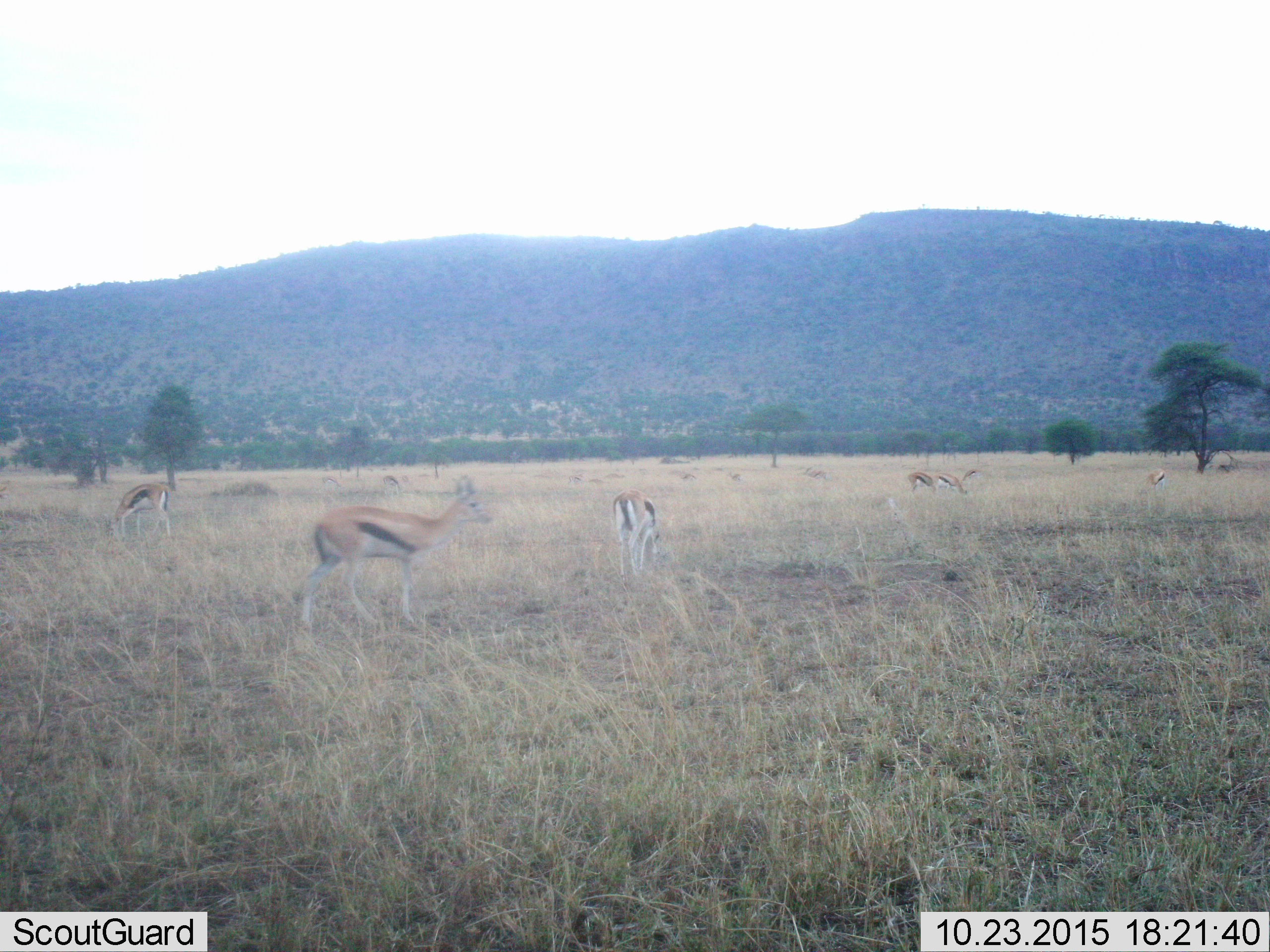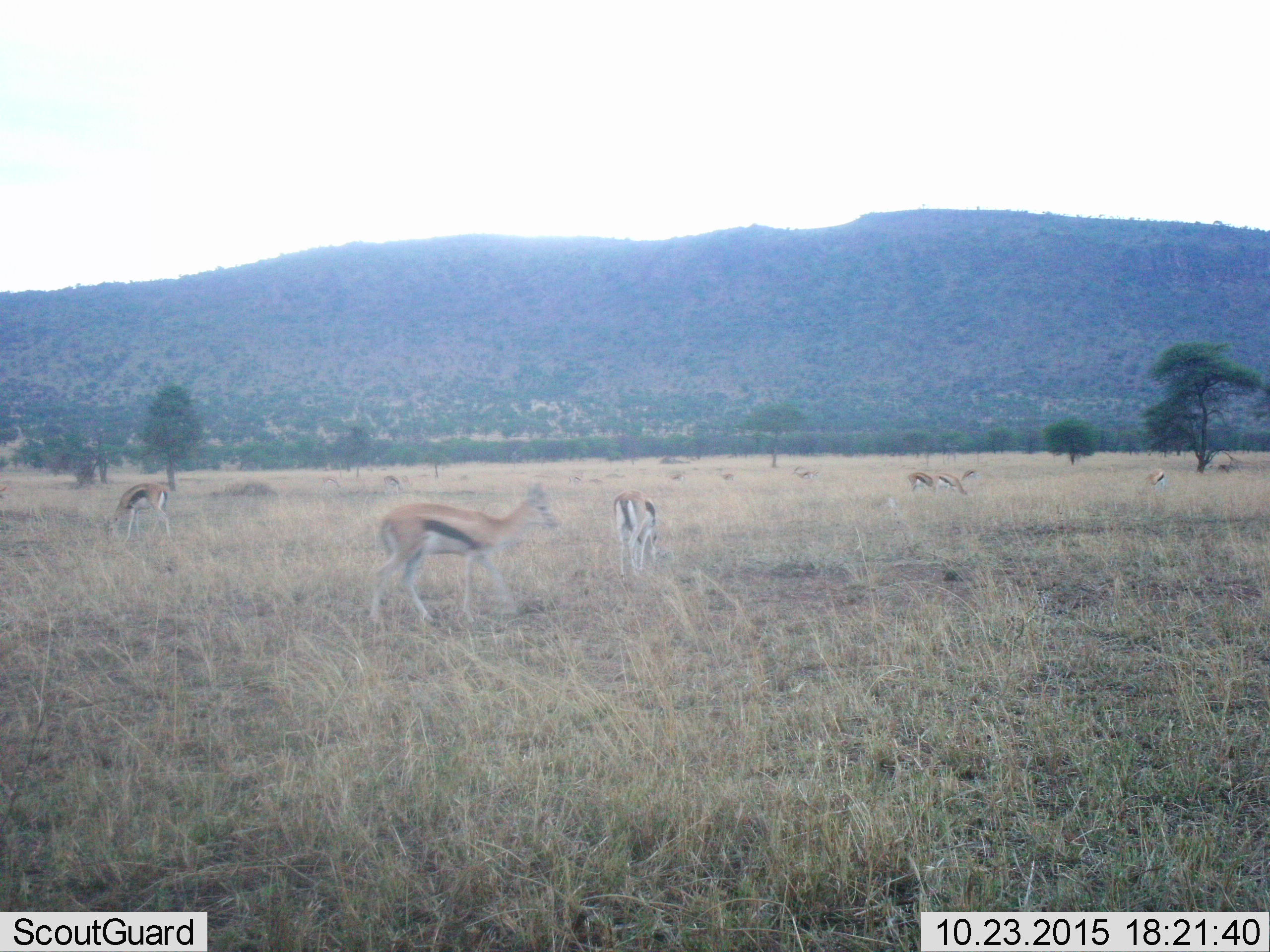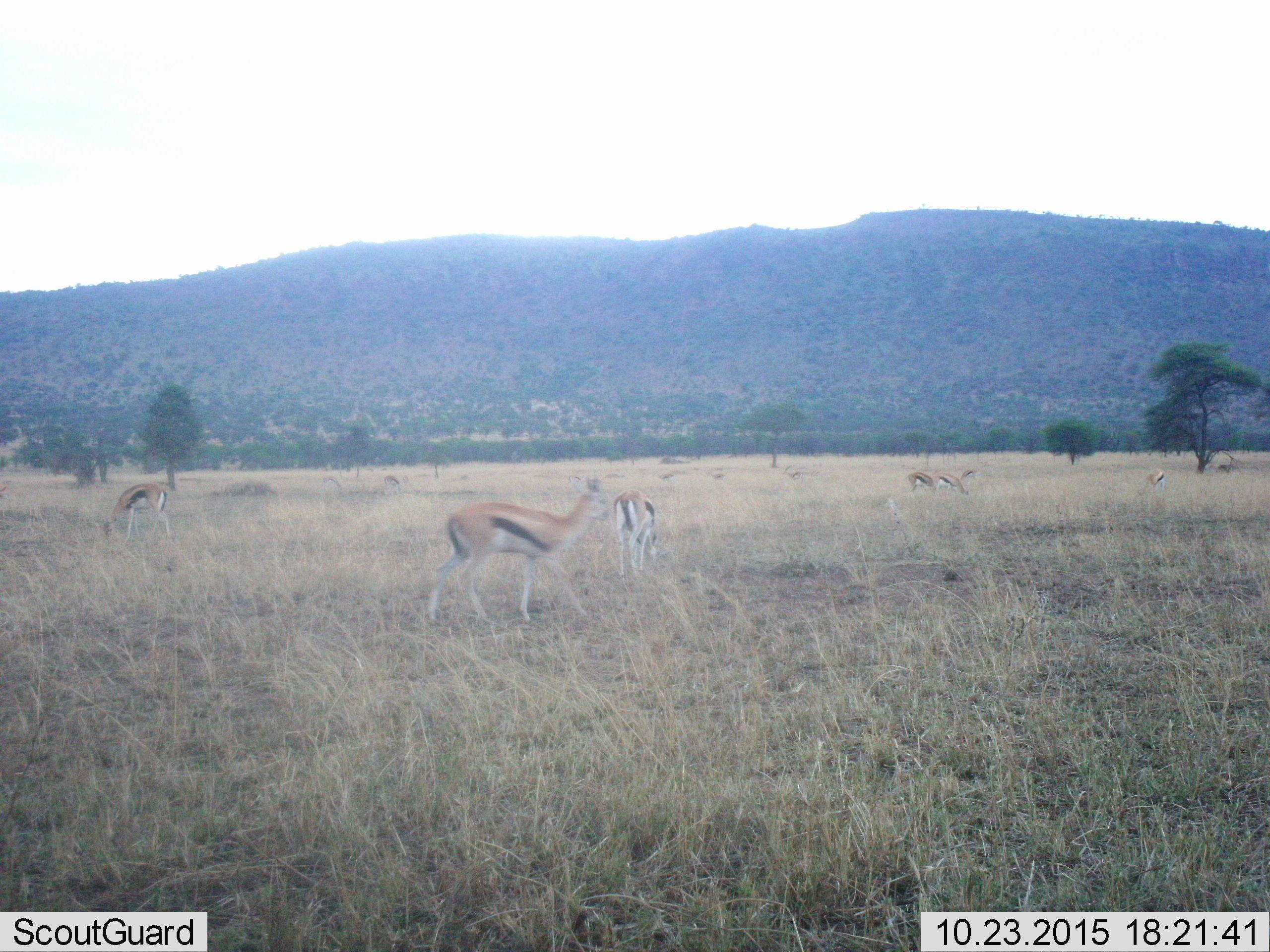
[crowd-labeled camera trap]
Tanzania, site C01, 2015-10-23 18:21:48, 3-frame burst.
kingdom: Animalia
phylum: Chordata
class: Mammalia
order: Artiodactyla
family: Bovidae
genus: Eudorcas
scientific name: Eudorcas thomsonii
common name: thomson's gazelle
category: gazellethomsons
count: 6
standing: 59%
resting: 0%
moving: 76%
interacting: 6%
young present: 6%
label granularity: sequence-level